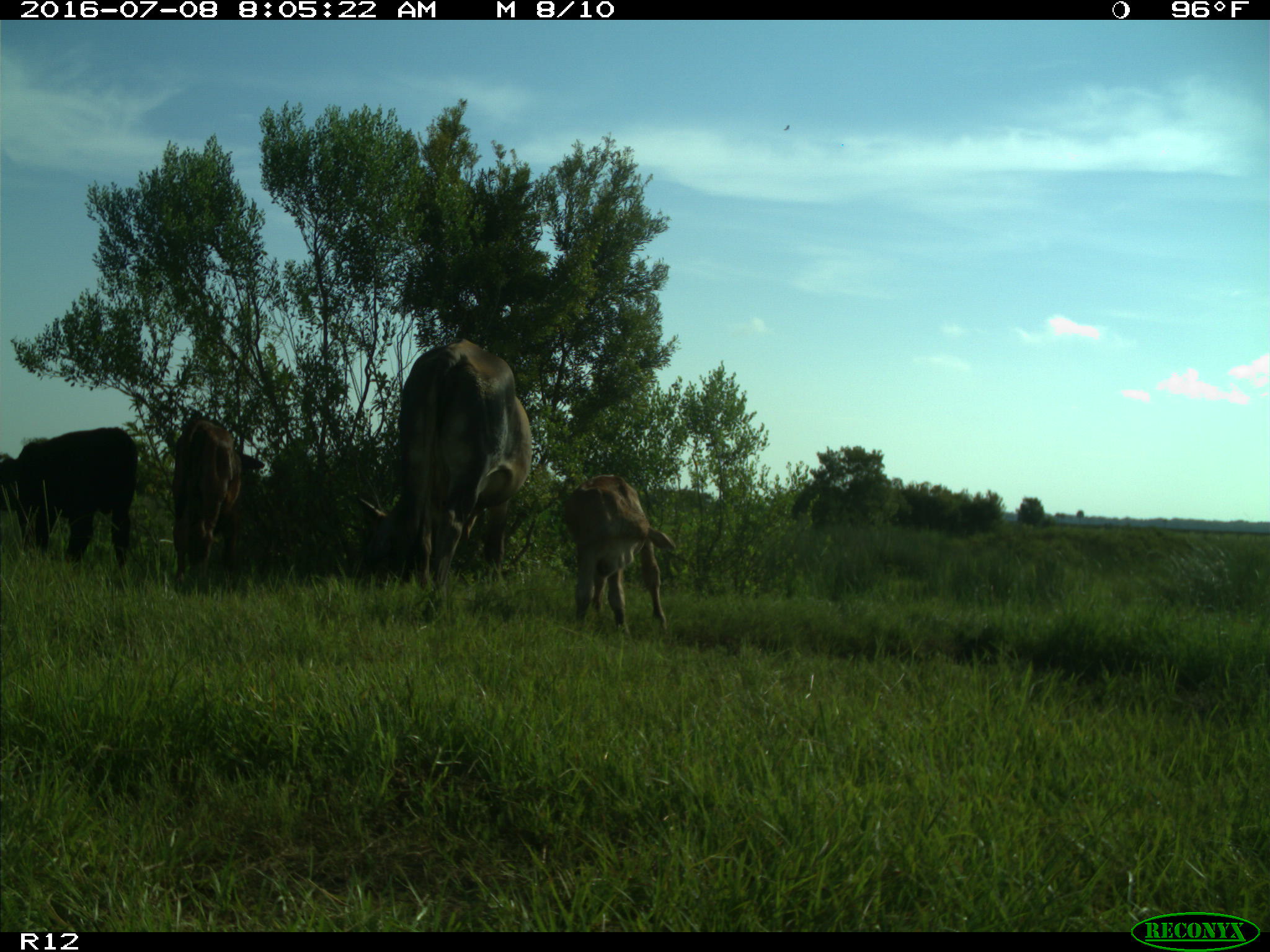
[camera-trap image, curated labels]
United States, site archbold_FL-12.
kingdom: Animalia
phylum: Chordata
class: Mammalia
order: Artiodactyla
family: Bovidae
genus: Bos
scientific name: Bos taurus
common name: domestic cow